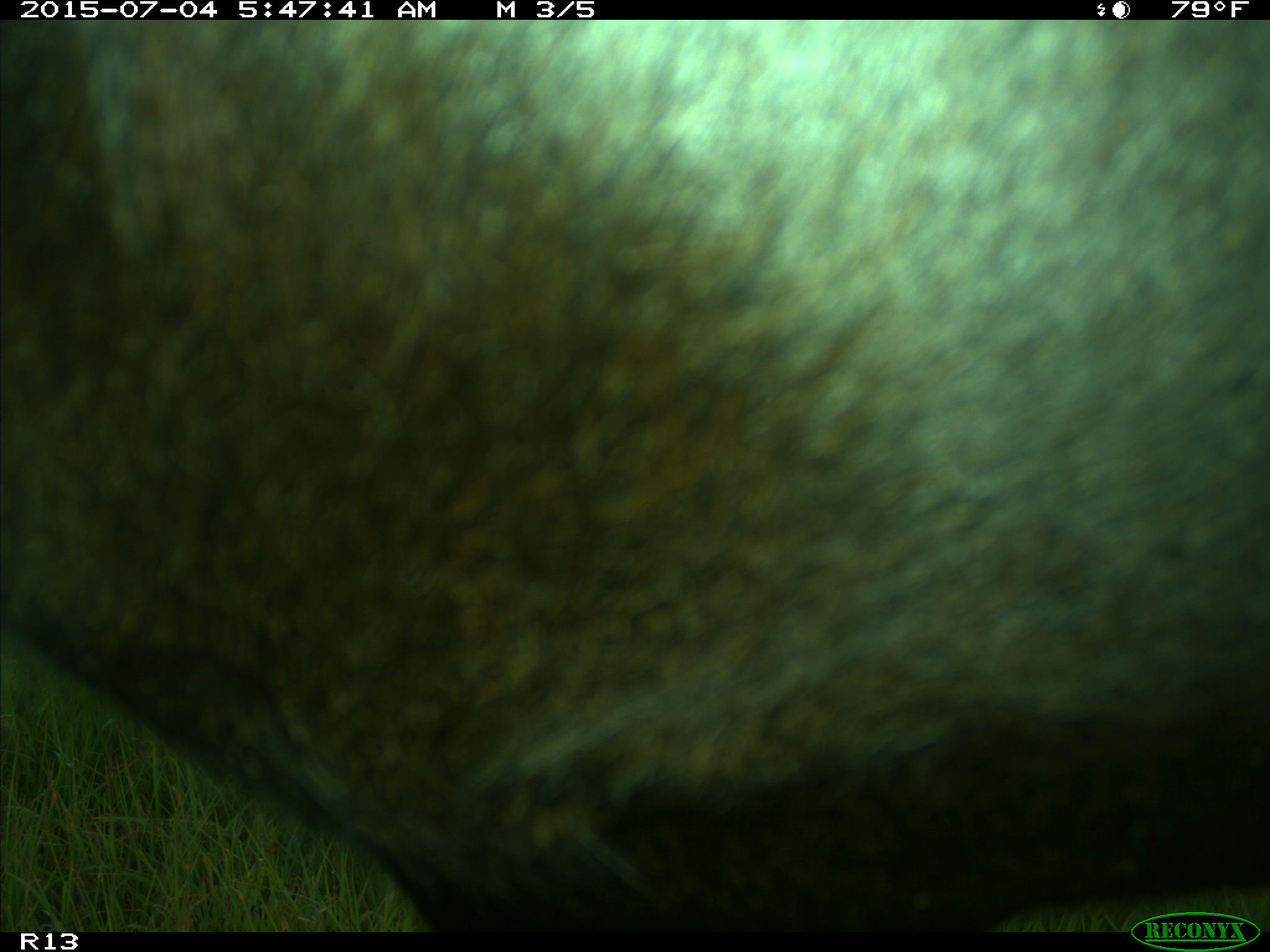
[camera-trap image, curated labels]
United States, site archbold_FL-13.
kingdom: Animalia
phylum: Chordata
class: Mammalia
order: Artiodactyla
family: Bovidae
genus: Bos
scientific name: Bos taurus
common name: domestic cow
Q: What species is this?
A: Bos taurus (domestic cow).